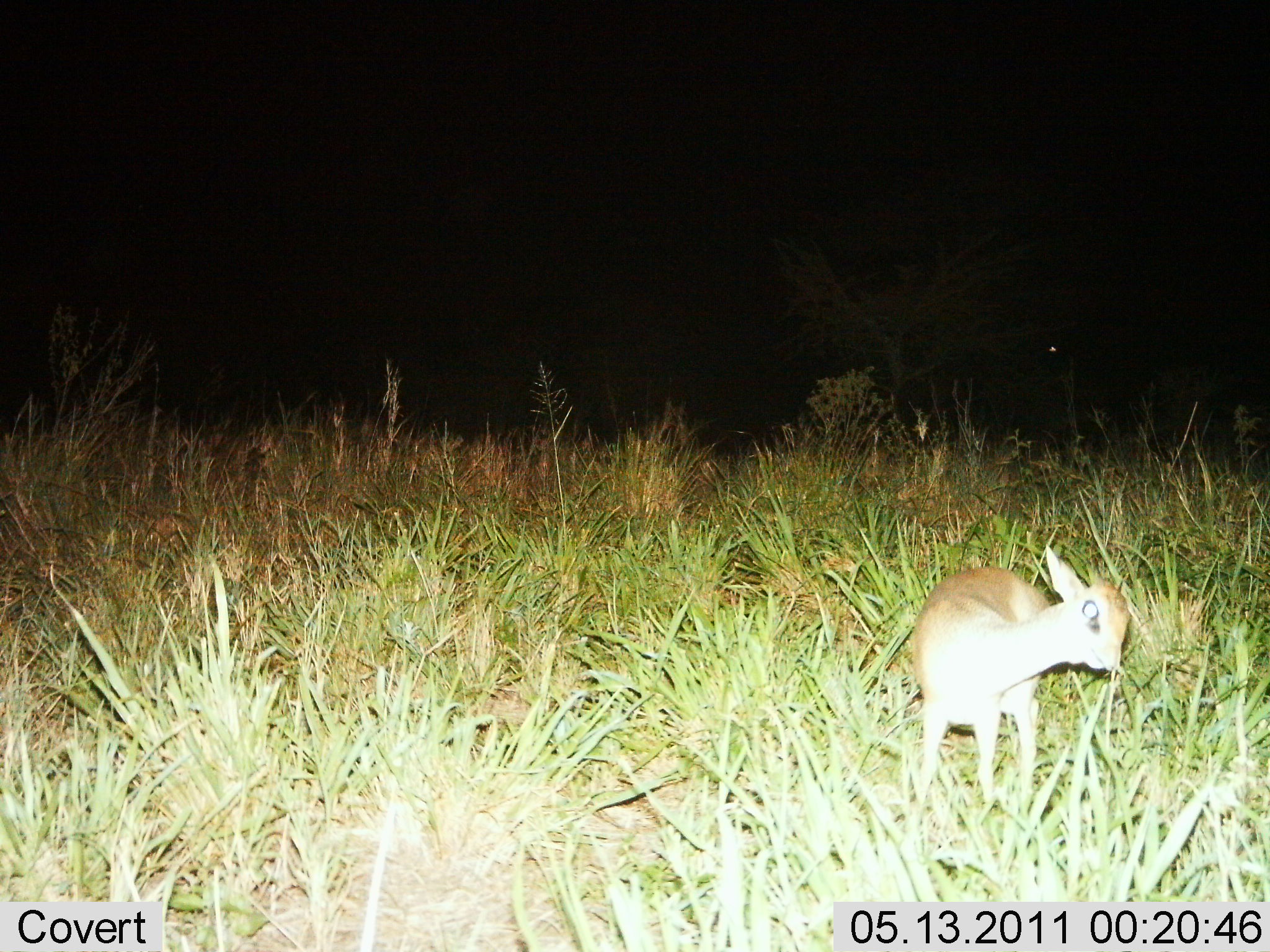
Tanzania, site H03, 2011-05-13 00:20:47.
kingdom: Animalia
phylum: Chordata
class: Mammalia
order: Artiodactyla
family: Bovidae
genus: Madoqua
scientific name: Madoqua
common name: dikdik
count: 1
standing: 85%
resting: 0%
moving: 8%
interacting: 0%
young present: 8%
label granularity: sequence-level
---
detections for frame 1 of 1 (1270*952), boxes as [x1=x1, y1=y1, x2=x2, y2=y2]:
animal: [x1=910, y1=543, x2=1131, y2=760]